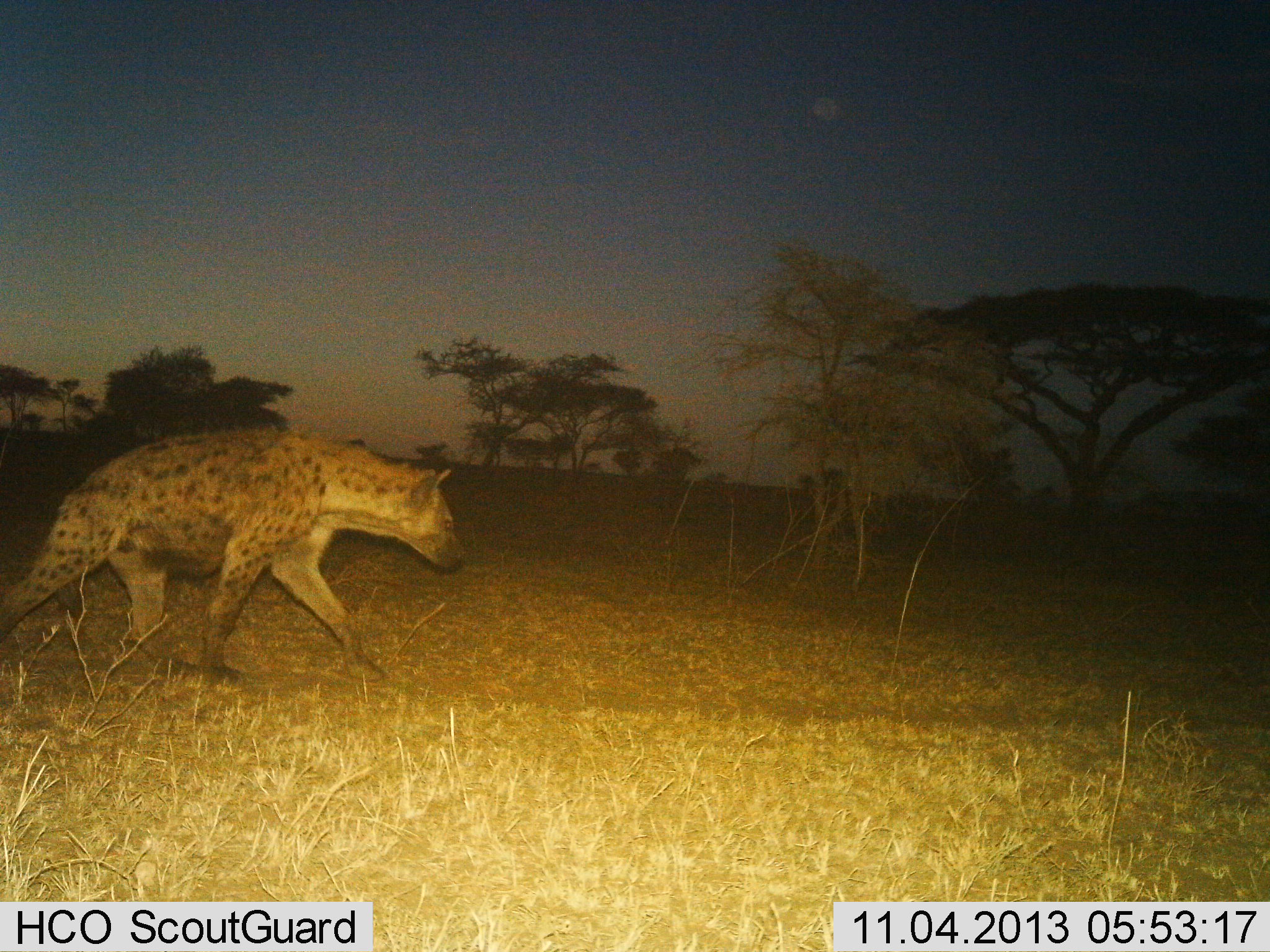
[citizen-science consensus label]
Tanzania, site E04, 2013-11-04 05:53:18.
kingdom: Animalia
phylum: Chordata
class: Mammalia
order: Carnivora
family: Hyaenidae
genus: Crocuta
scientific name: Crocuta crocuta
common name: spotted hyena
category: hyenaspotted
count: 1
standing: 0%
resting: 0%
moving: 100%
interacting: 0%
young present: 0%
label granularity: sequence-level